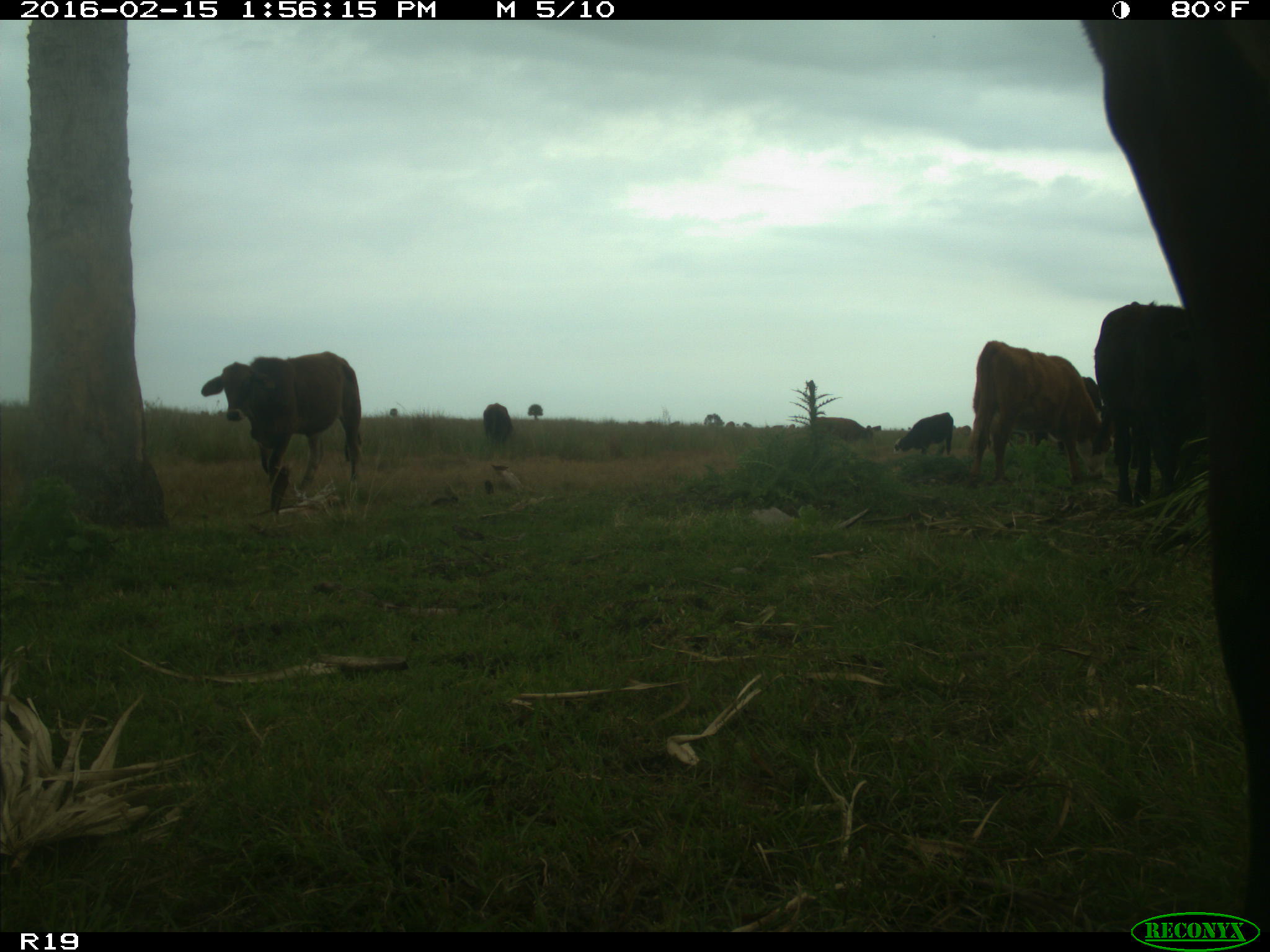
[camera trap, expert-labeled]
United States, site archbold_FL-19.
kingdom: Animalia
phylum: Chordata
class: Mammalia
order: Artiodactyla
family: Bovidae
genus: Bos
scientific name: Bos taurus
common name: domestic cow